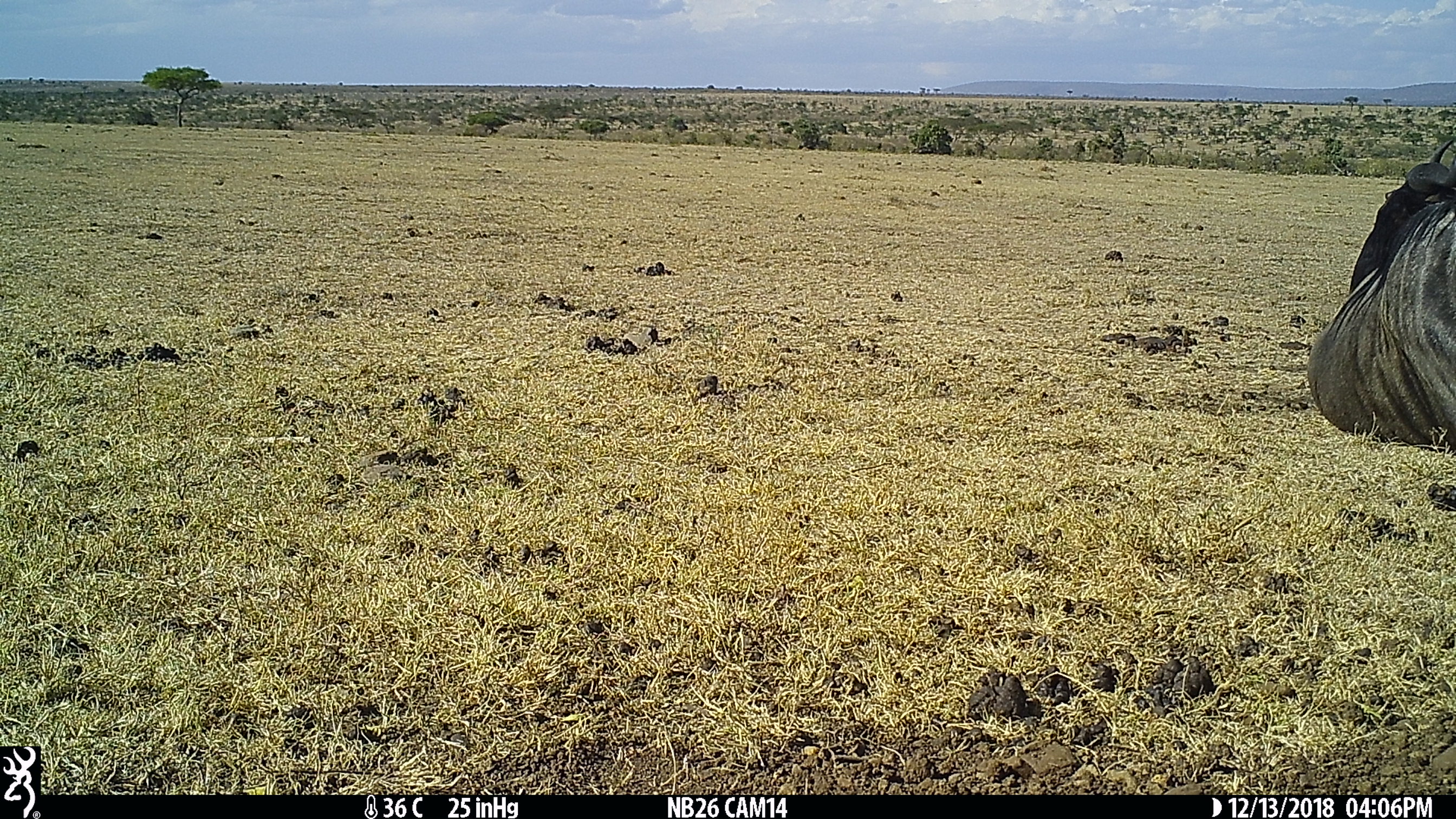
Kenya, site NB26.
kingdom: Animalia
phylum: Chordata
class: Mammalia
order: Artiodactyla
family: Bovidae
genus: Connochaetes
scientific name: Connochaetes taurinus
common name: blue wildebeest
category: wildebeest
Wildebeest (blue wildebeest) (Connochaetes taurinus).